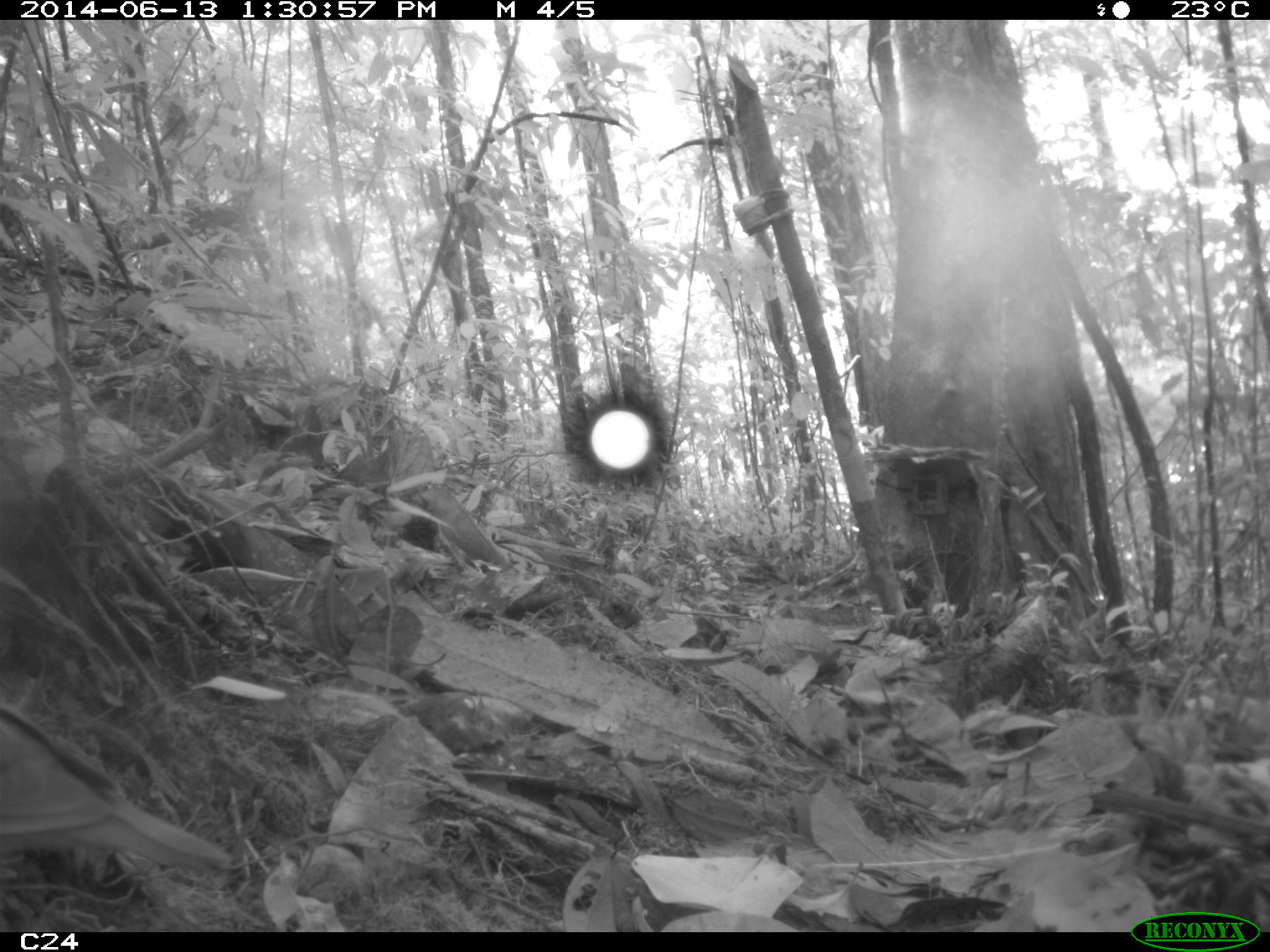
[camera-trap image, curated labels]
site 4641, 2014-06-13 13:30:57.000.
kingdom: Animalia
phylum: Chordata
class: Aves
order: Columbiformes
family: Columbidae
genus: Leptotila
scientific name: Leptotila rufaxilla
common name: gray-fronted dove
Leptotila rufaxilla (gray-fronted dove), count 1, age adult.